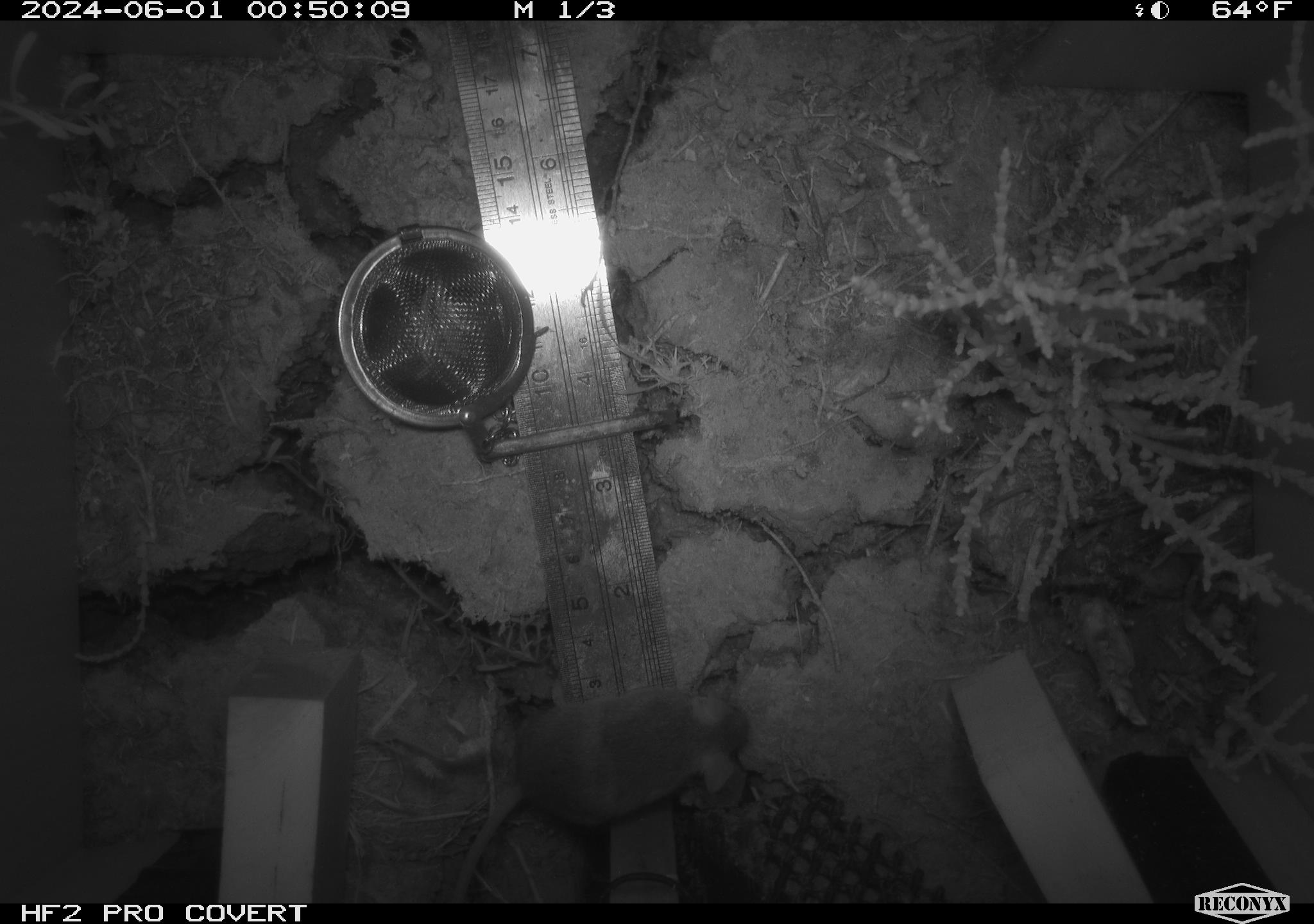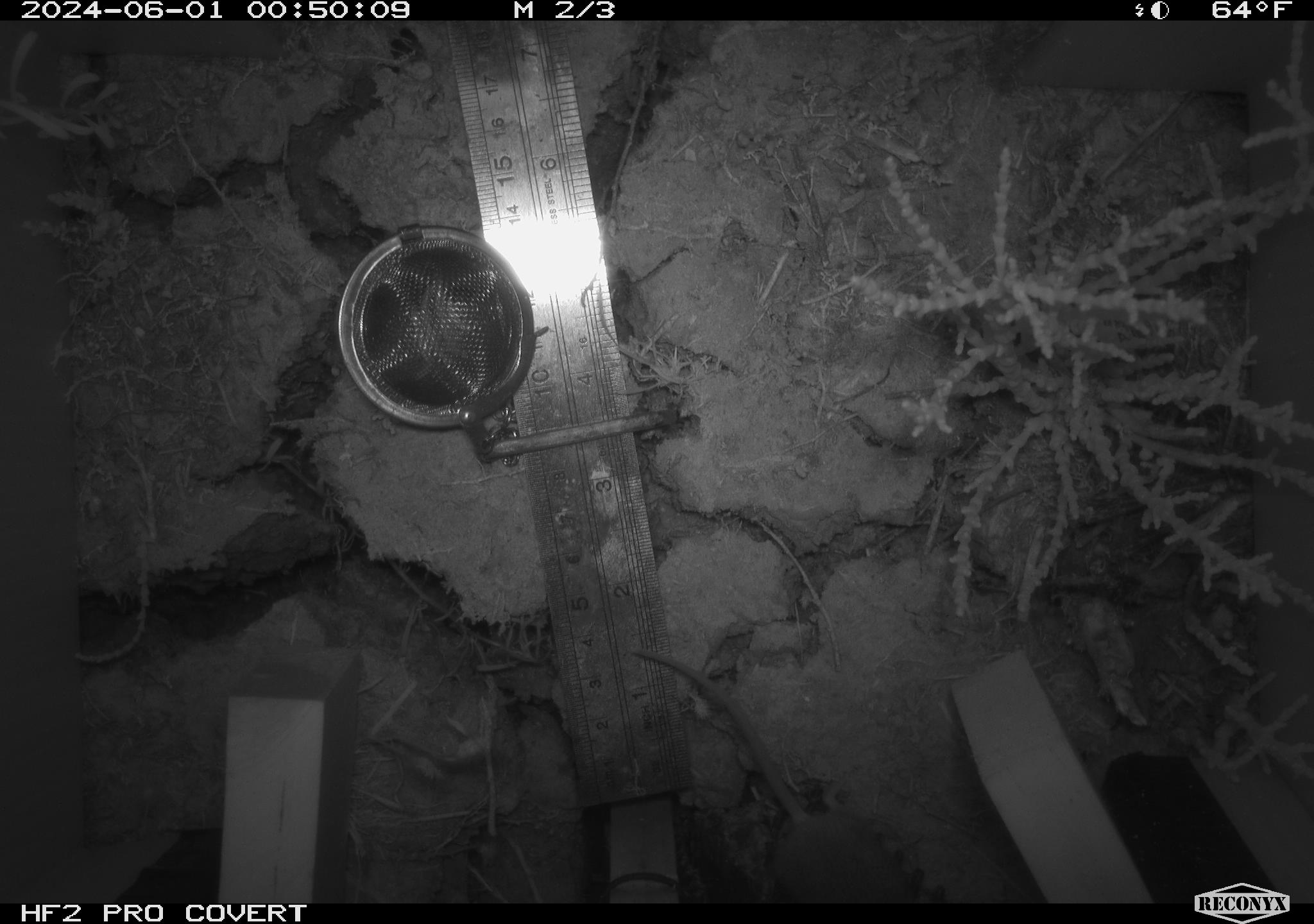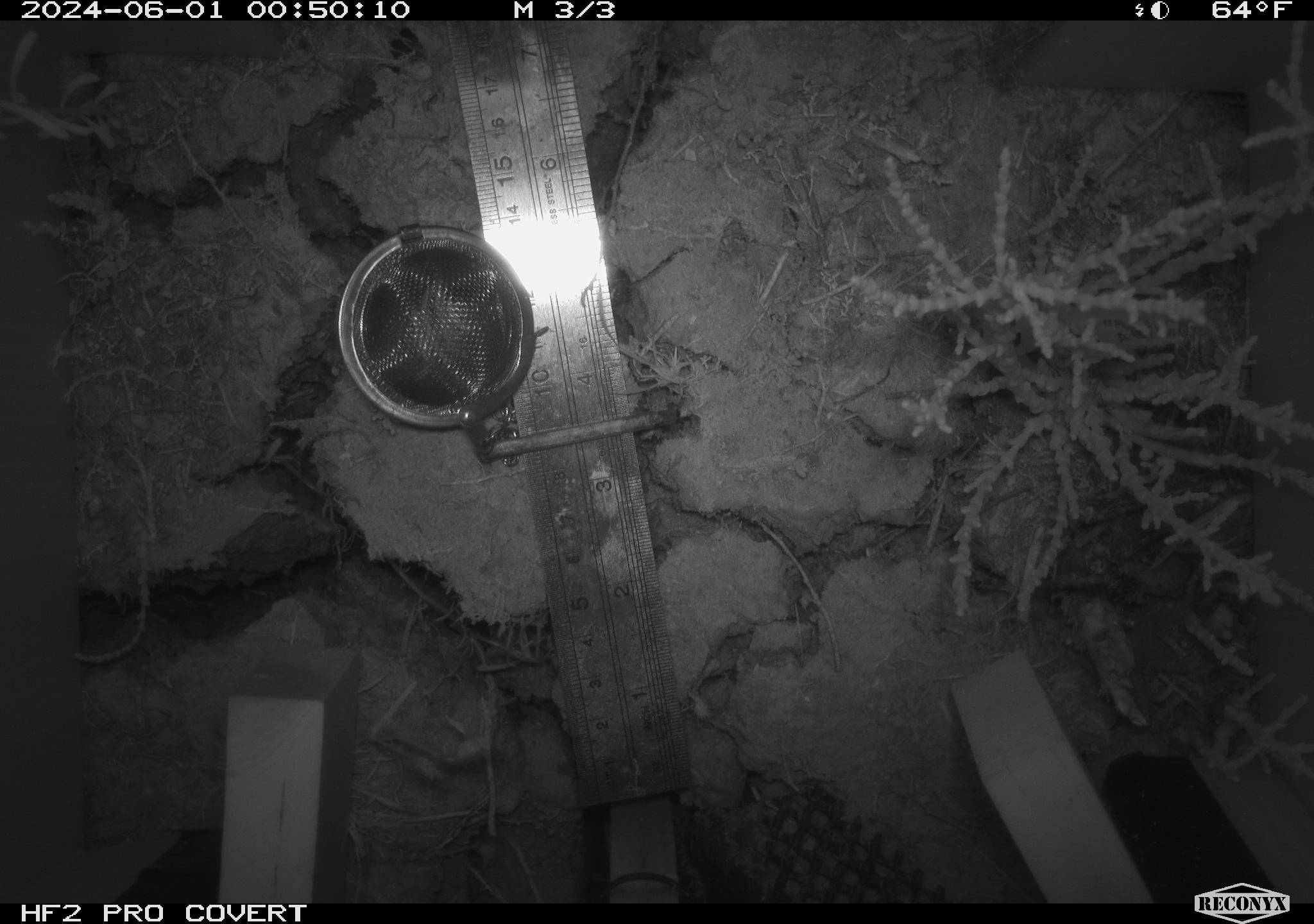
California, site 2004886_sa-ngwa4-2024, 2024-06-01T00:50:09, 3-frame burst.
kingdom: Animalia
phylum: Chordata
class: Mammalia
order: Rodentia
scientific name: Rodentia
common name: mouse species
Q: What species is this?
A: Mouse species (Rodentia).